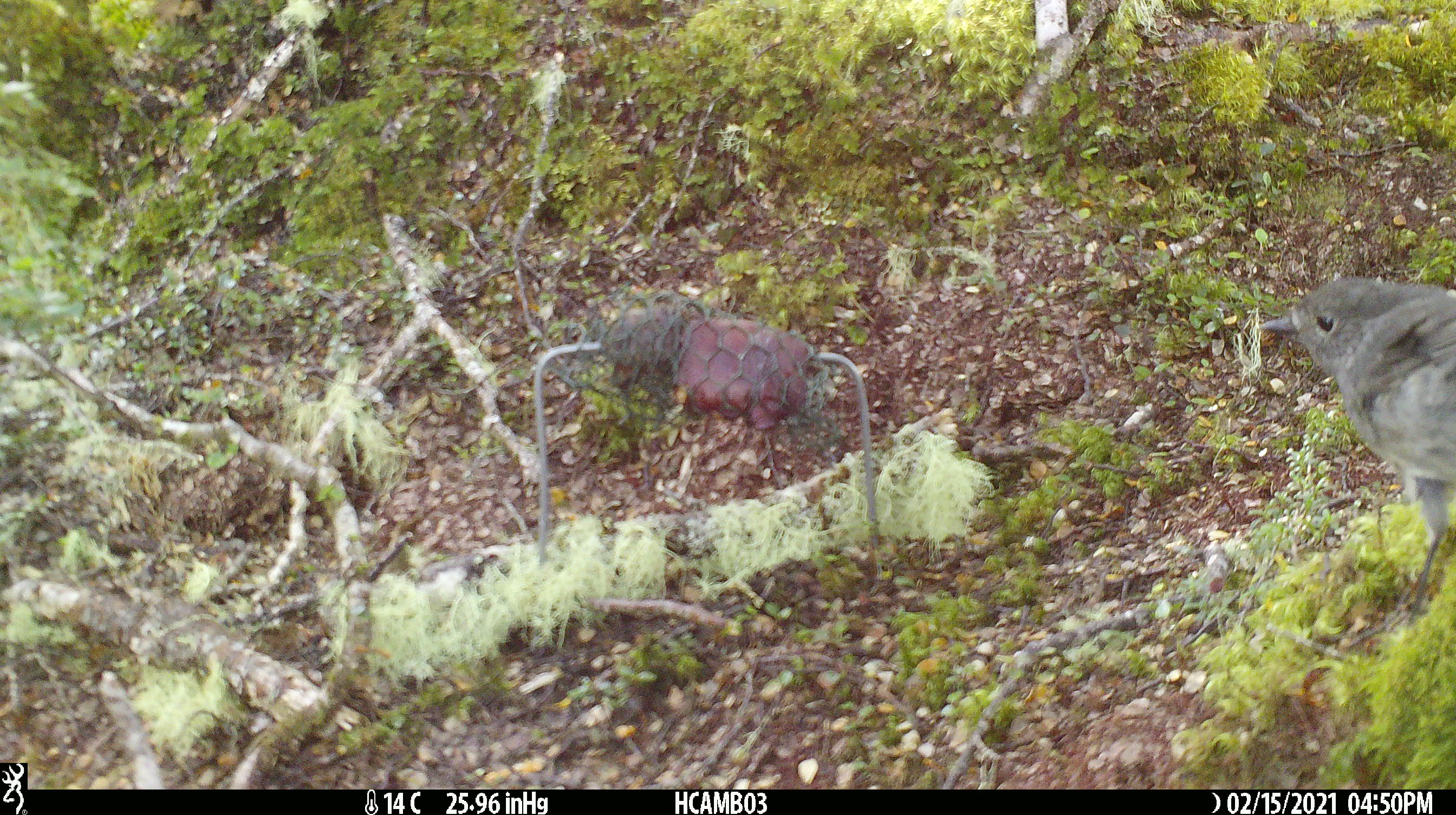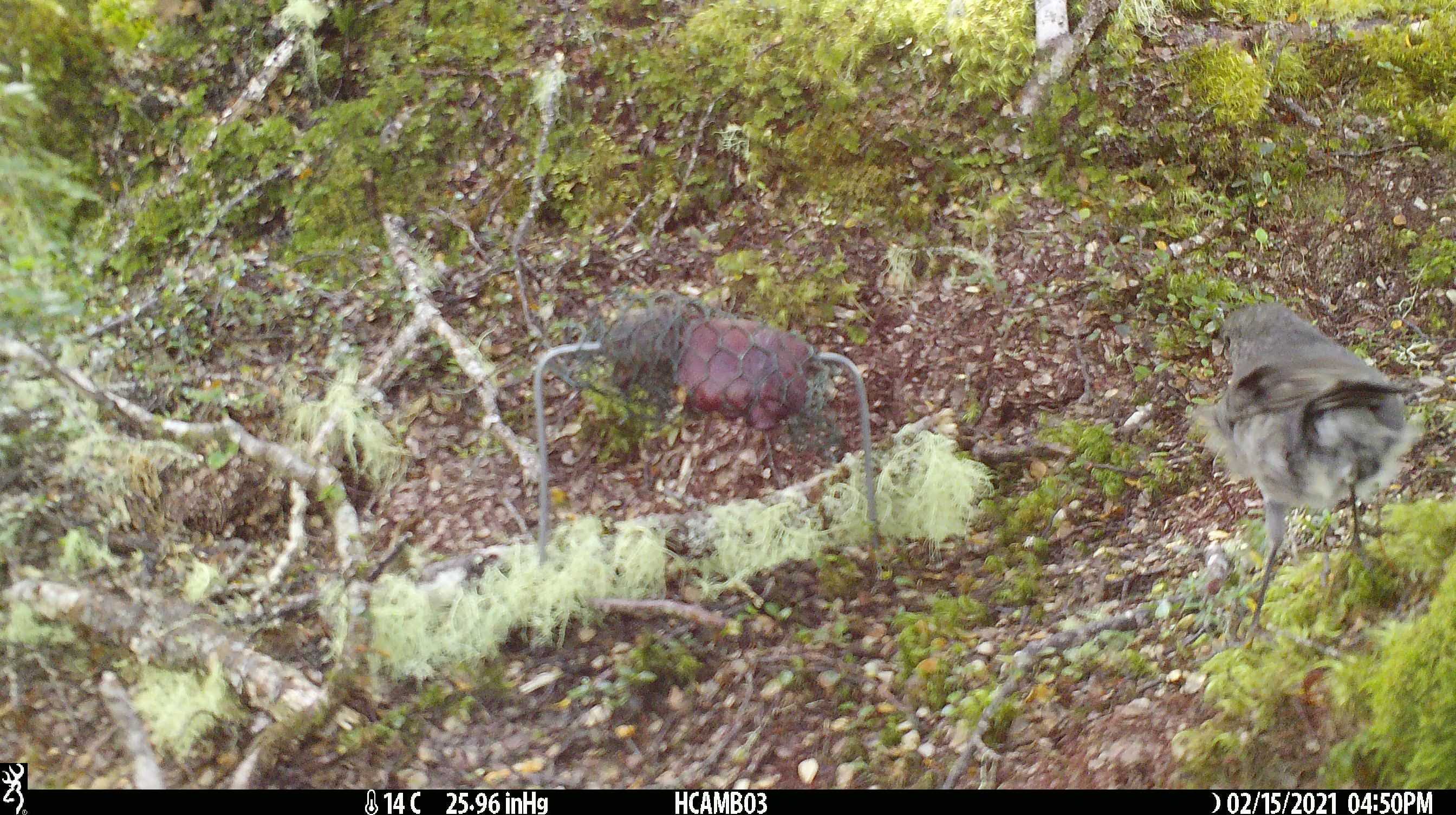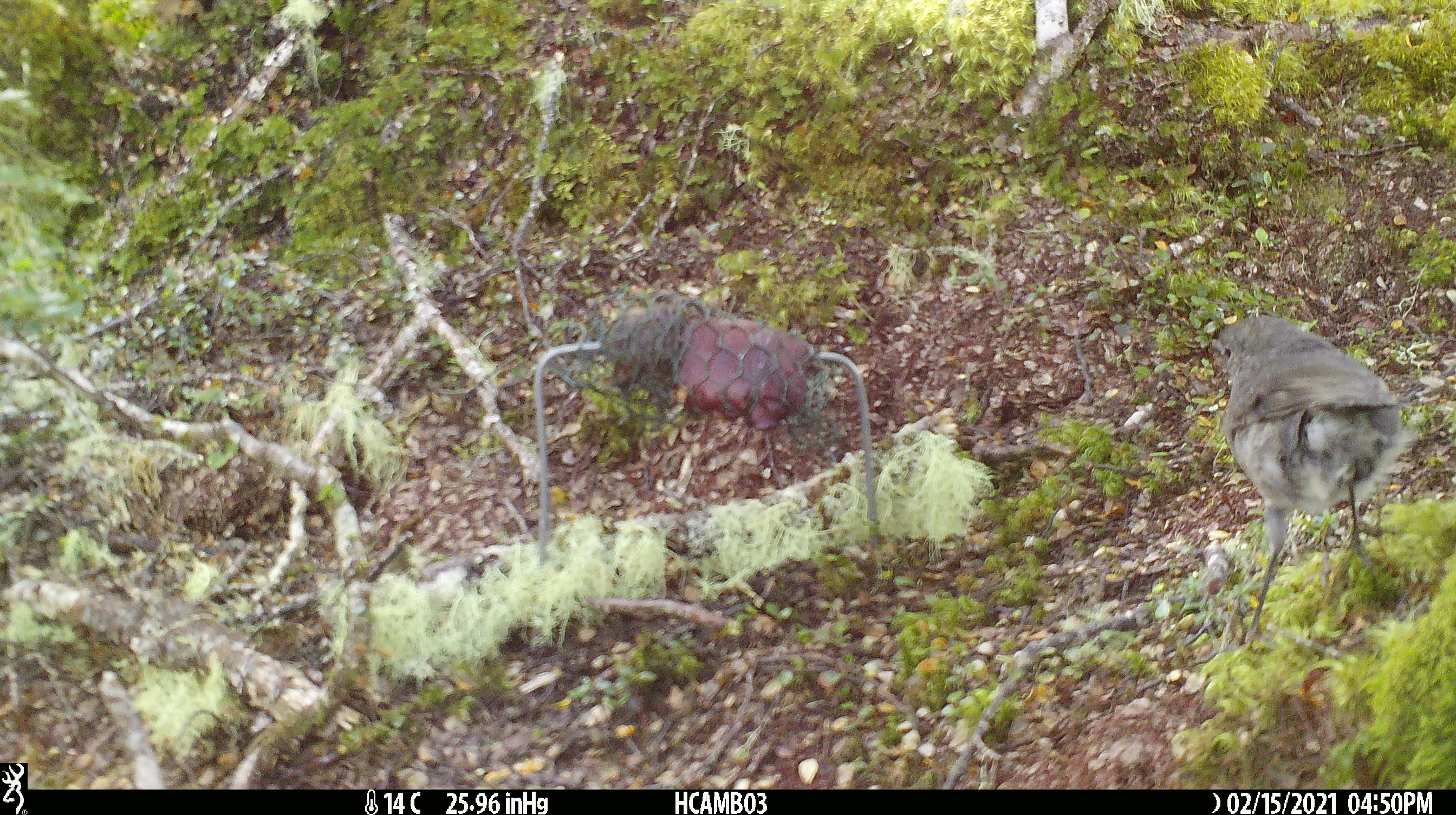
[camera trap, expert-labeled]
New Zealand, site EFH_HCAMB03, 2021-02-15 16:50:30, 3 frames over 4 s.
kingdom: Animalia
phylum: Chordata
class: Aves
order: Passeriformes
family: Petroicidae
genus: Petroica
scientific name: Petroica australis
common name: new zealand robin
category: robin